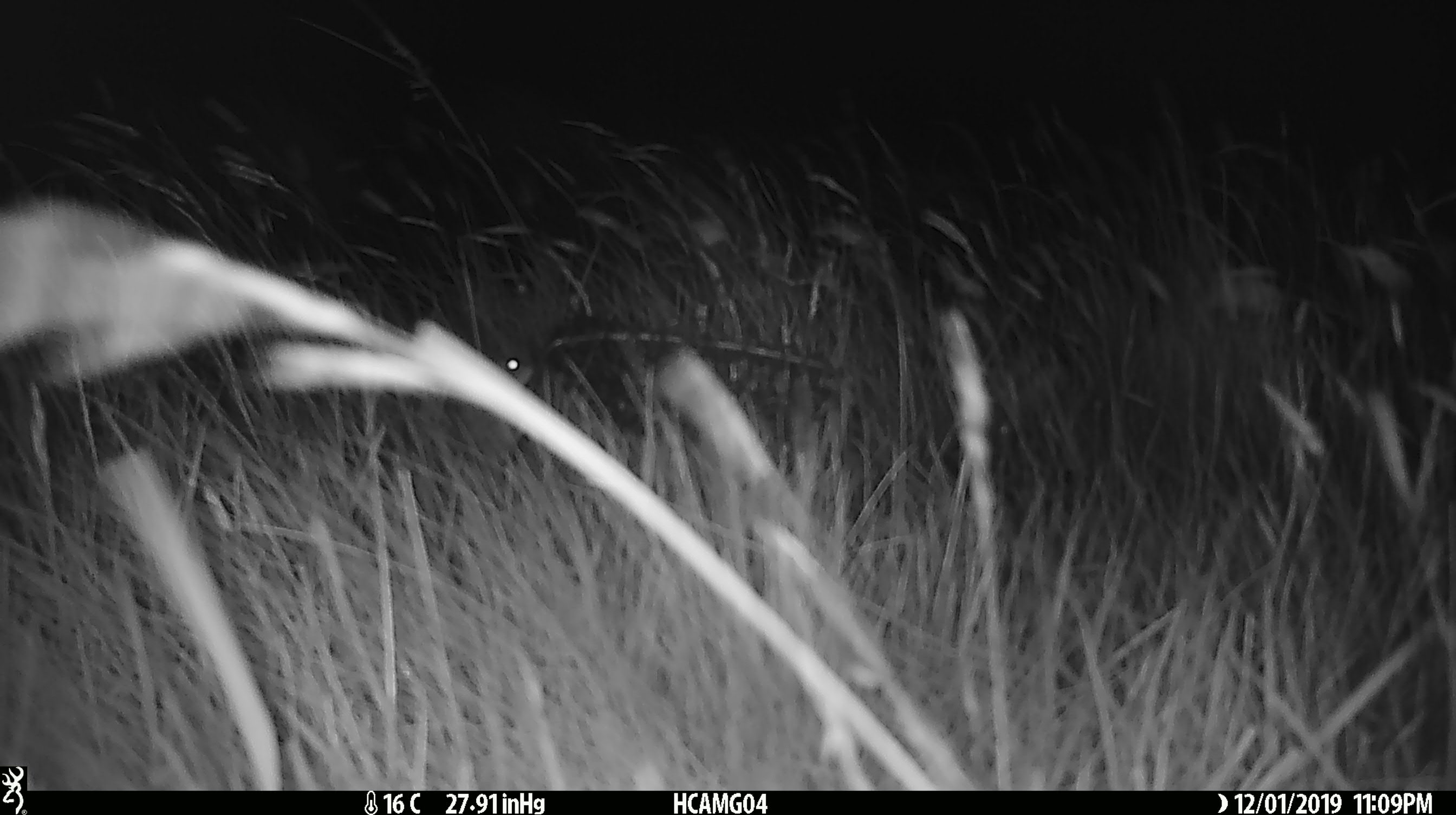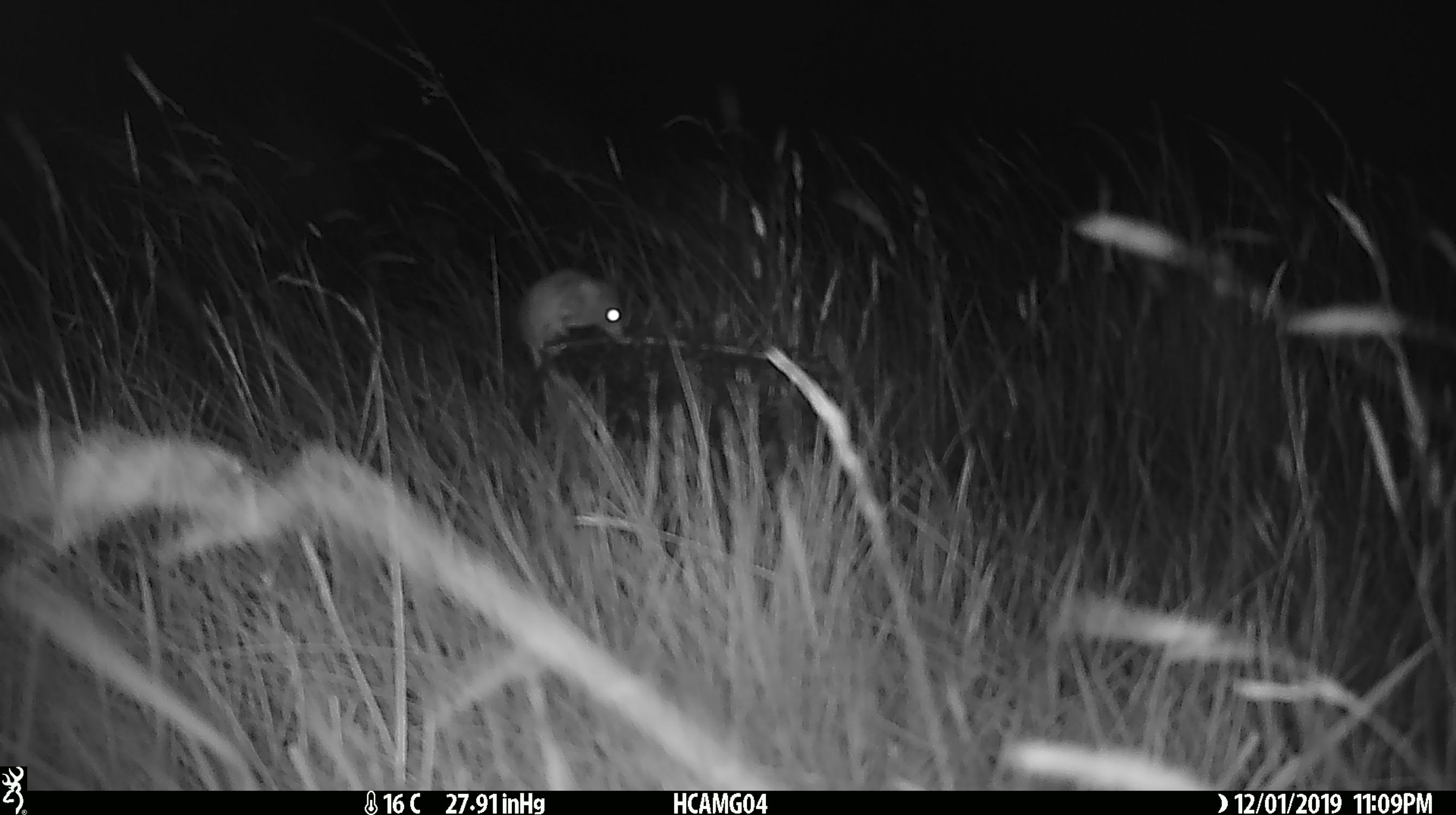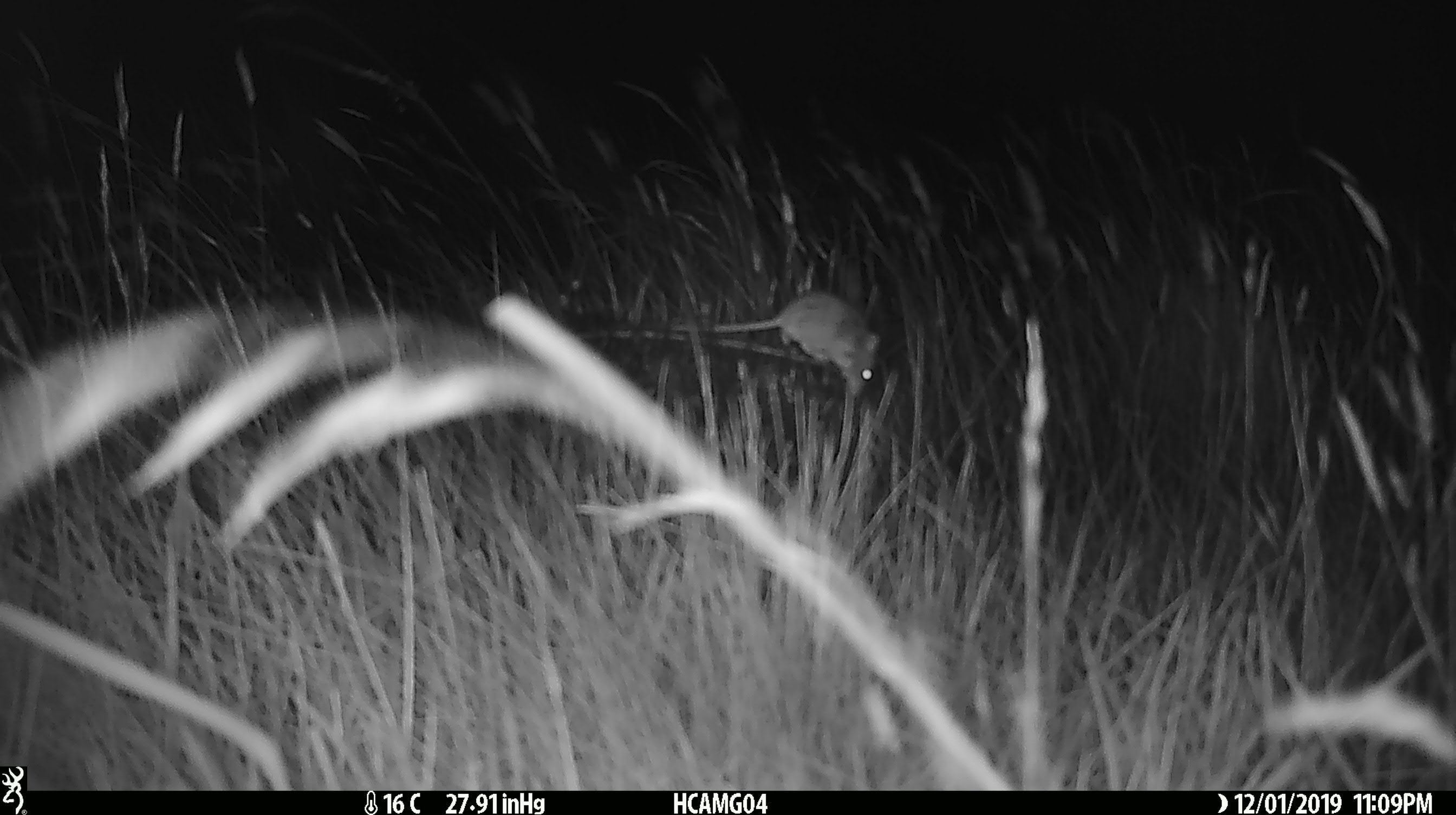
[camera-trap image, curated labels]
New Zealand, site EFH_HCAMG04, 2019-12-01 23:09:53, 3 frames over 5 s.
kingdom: Animalia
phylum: Chordata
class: Mammalia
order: Rodentia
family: Muridae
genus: Mus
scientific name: Mus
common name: mouse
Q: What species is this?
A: Mouse (Mus).